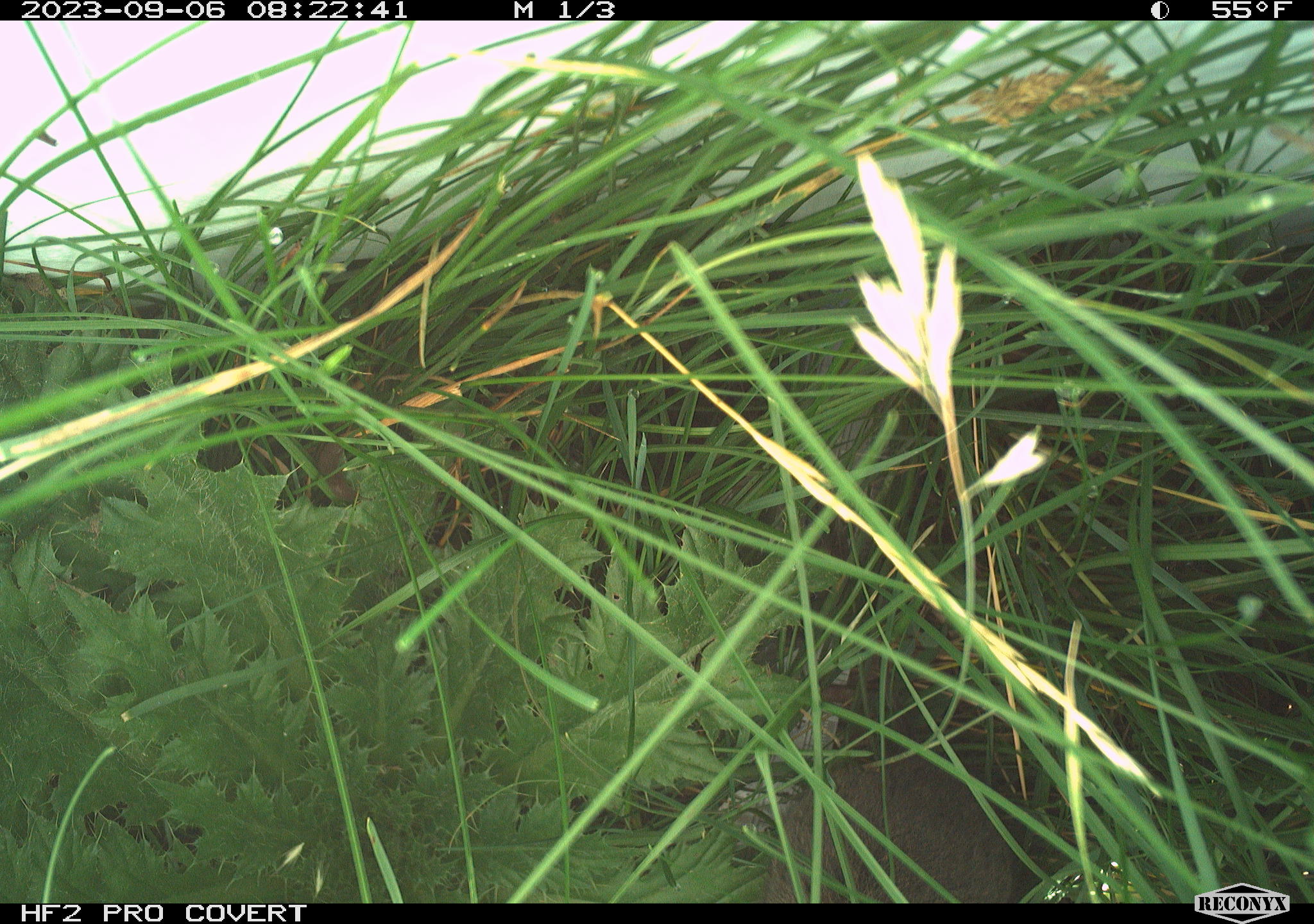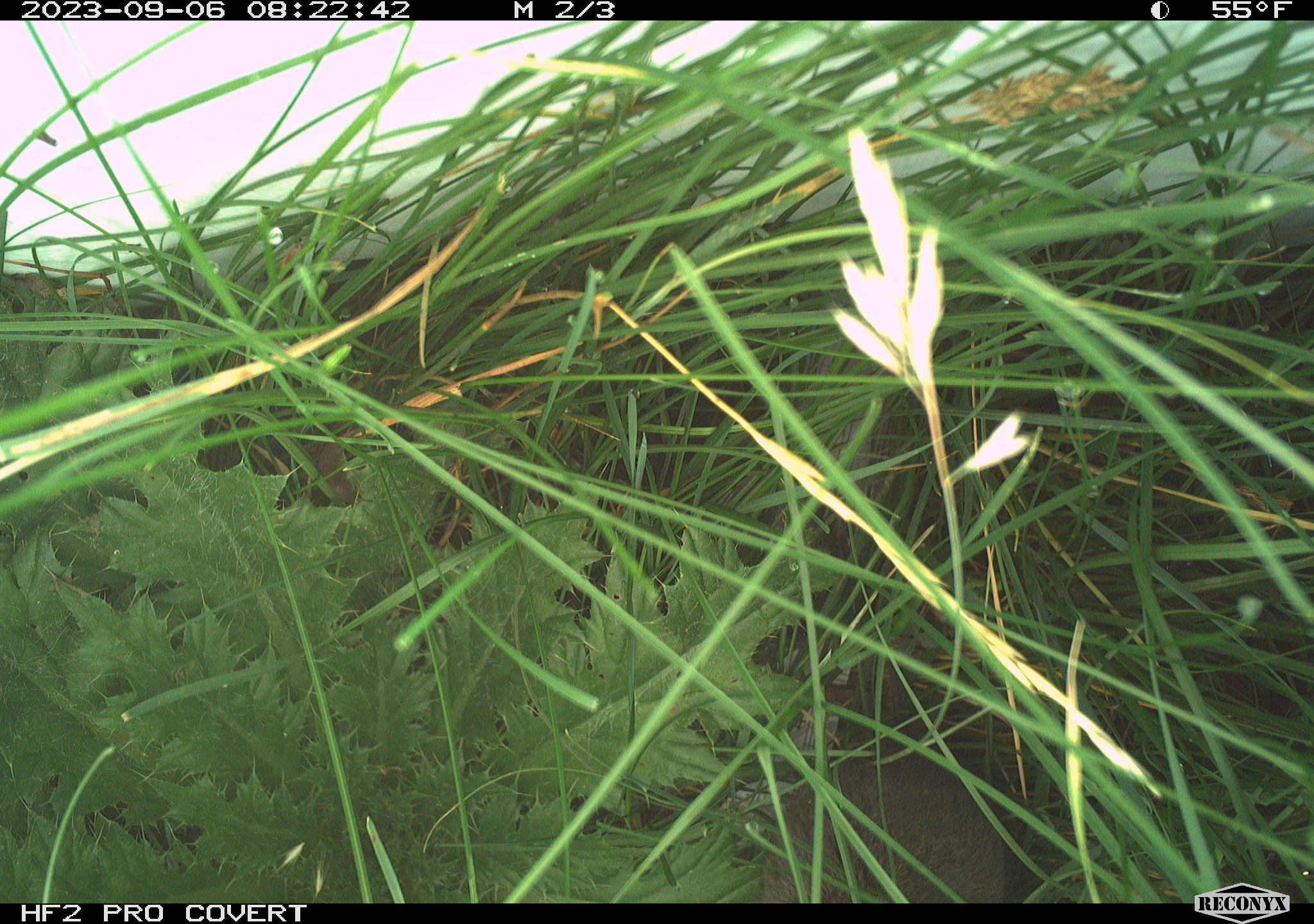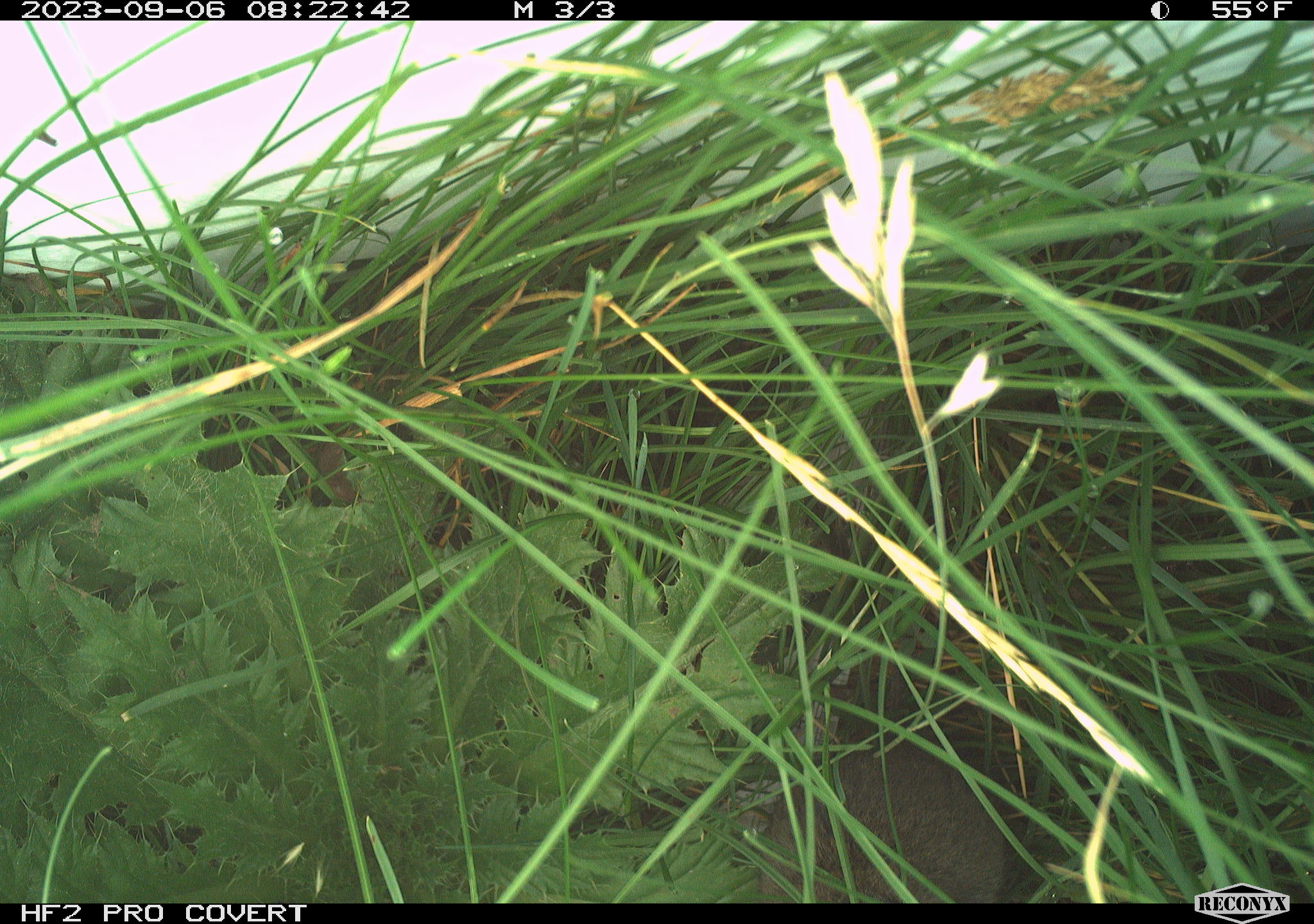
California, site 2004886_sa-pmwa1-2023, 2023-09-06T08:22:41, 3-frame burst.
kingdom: Animalia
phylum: Chordata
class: Mammalia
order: Rodentia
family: Cricetidae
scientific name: Cricetidae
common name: hamsters, voles, lemmings, and allies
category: cricetidae family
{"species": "cricetidae family (hamsters, voles, lemmings, and allies) (Cricetidae)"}